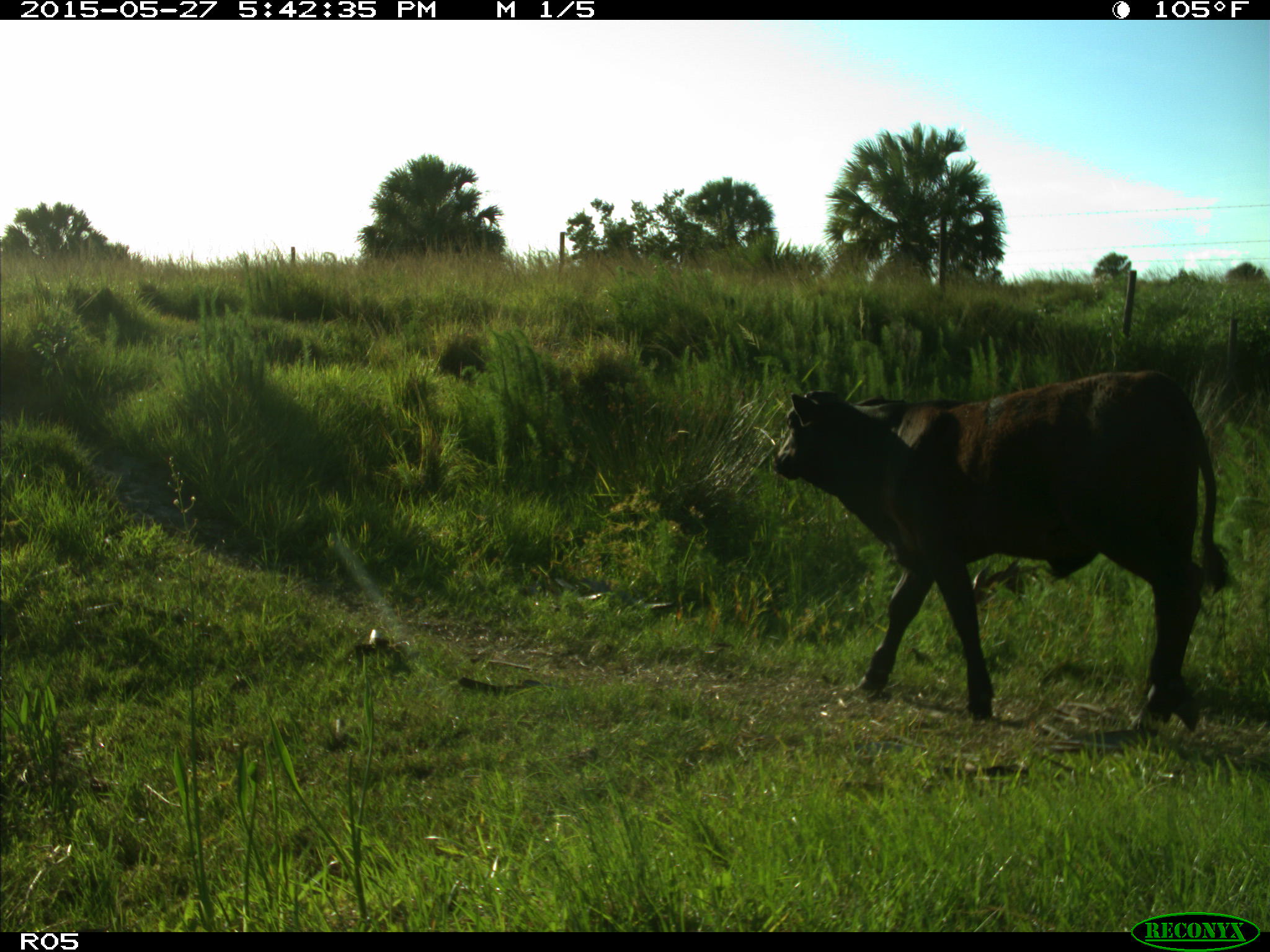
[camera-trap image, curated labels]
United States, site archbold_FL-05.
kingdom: Animalia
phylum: Chordata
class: Mammalia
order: Artiodactyla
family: Bovidae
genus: Bos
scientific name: Bos taurus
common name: domestic cow